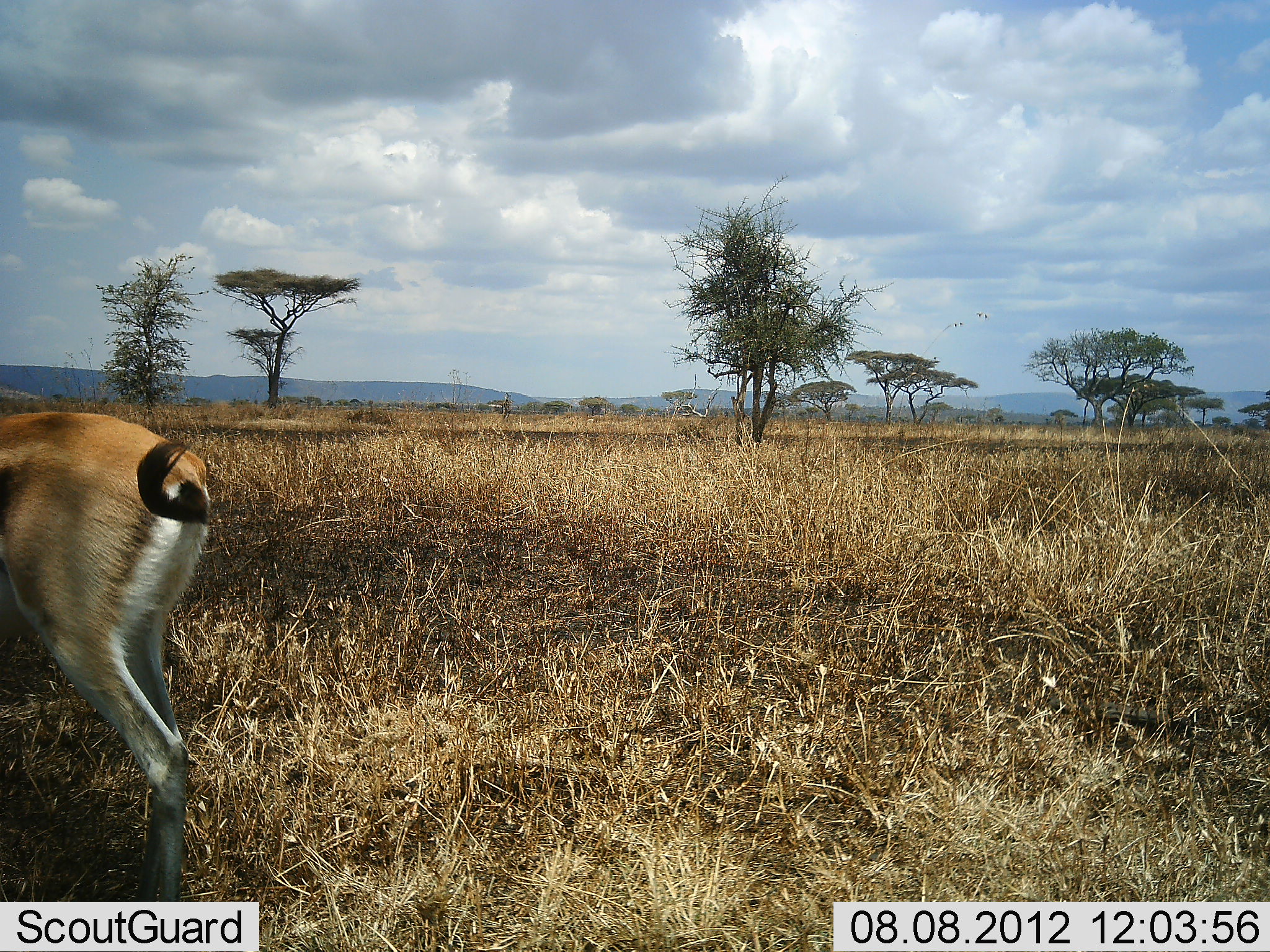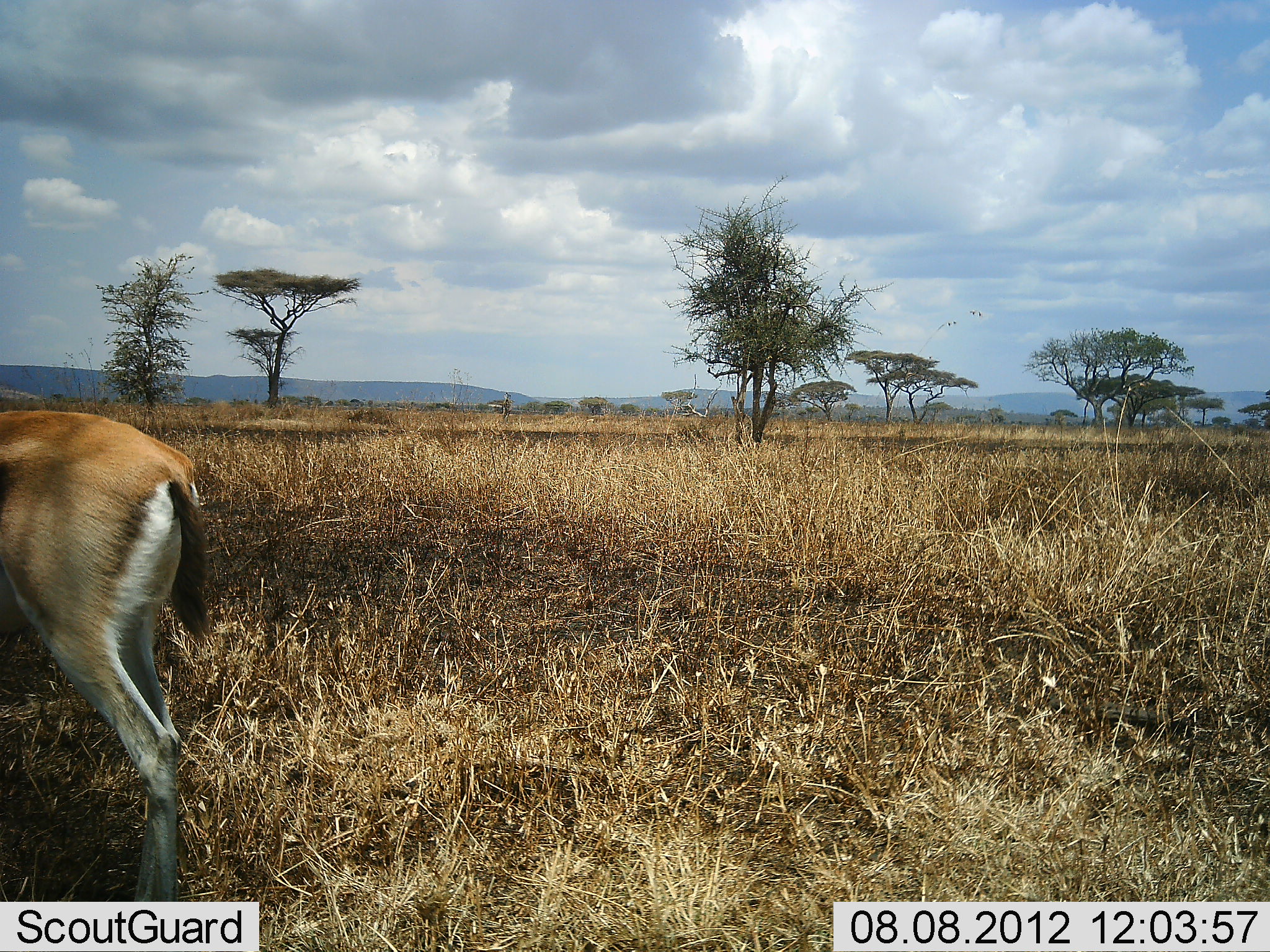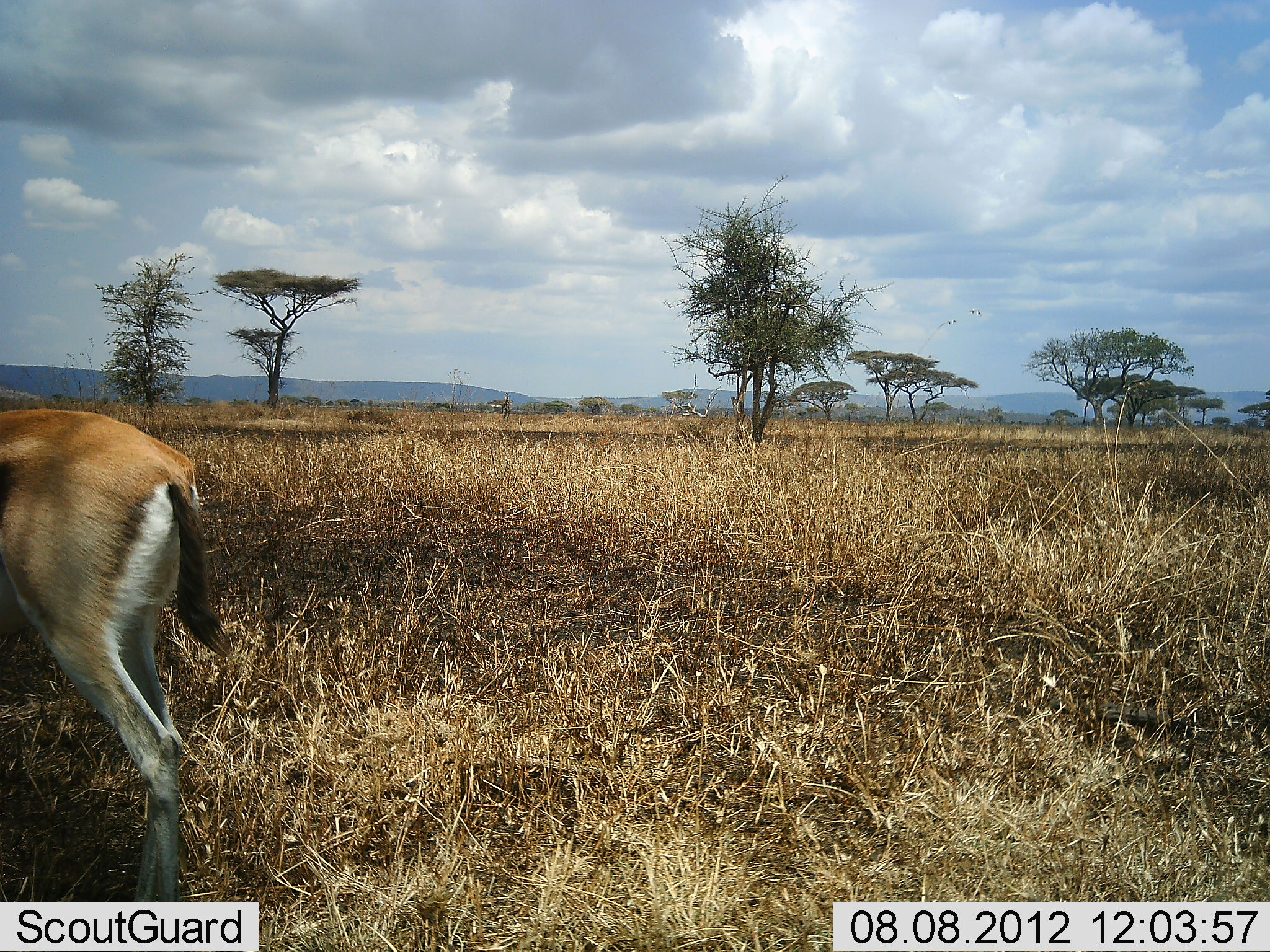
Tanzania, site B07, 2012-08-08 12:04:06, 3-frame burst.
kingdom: Animalia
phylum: Chordata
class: Mammalia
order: Artiodactyla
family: Bovidae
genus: Eudorcas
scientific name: Eudorcas thomsonii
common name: thomson's gazelle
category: gazellethomsons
Gazellethomsons (thomson's gazelle) (Eudorcas thomsonii), count 1. Behavior (volunteer vote fractions): standing 100%, resting 0%, moving 0%, interacting 0%. Young present (vote fraction): 0%. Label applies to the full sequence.